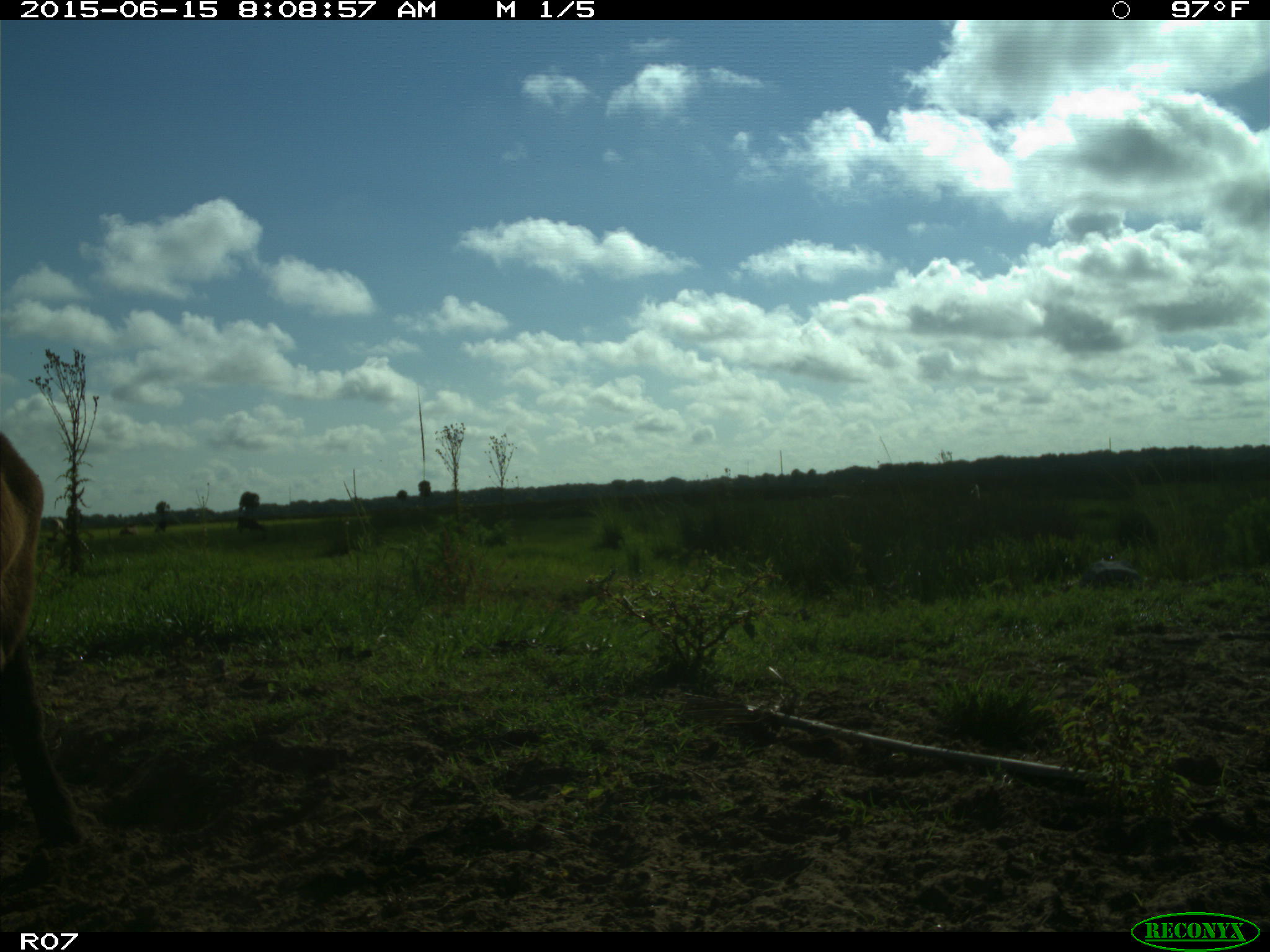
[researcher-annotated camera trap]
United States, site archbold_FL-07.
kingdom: Animalia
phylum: Chordata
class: Mammalia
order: Artiodactyla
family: Bovidae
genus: Bos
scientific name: Bos taurus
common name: domestic cow